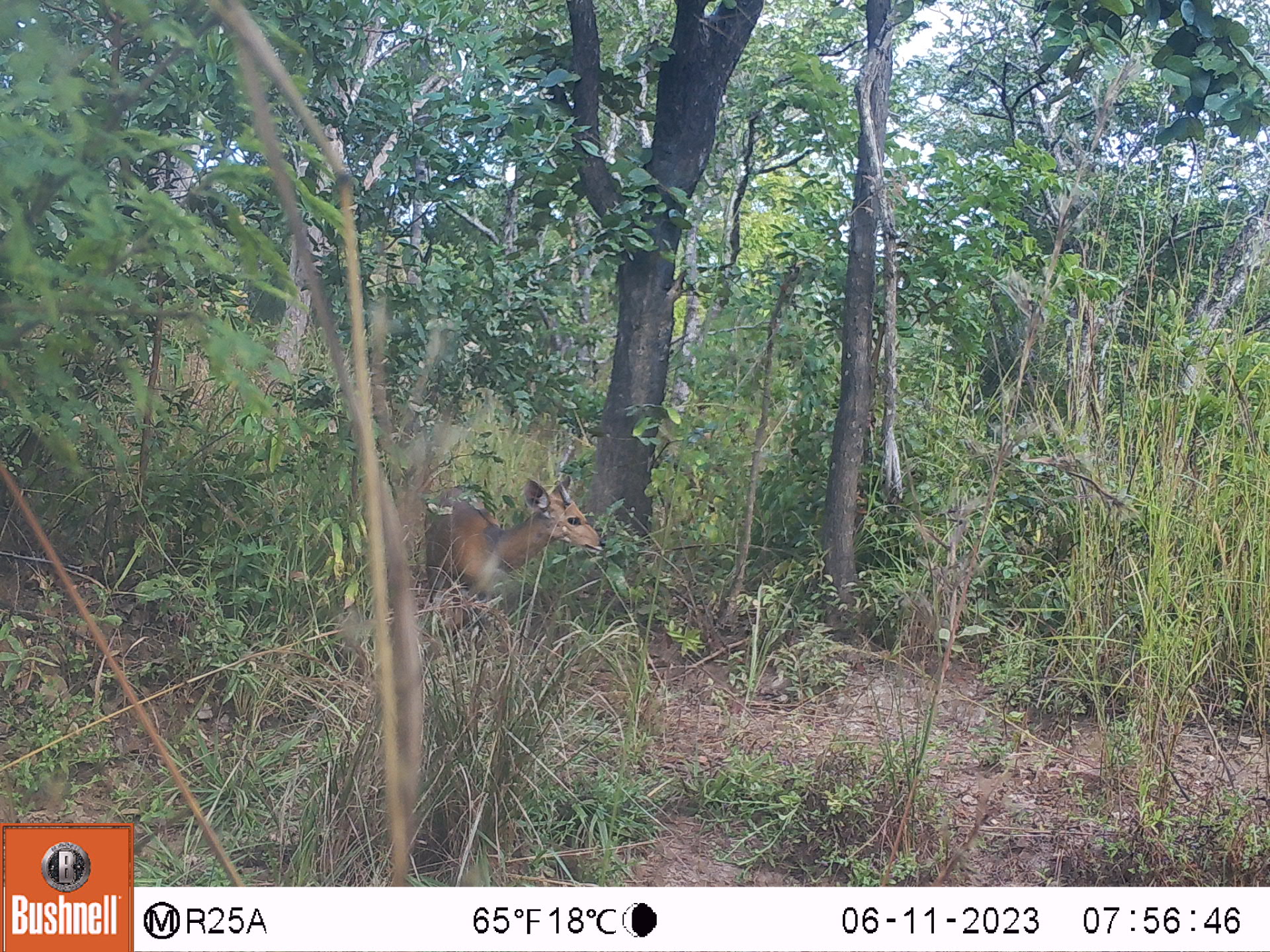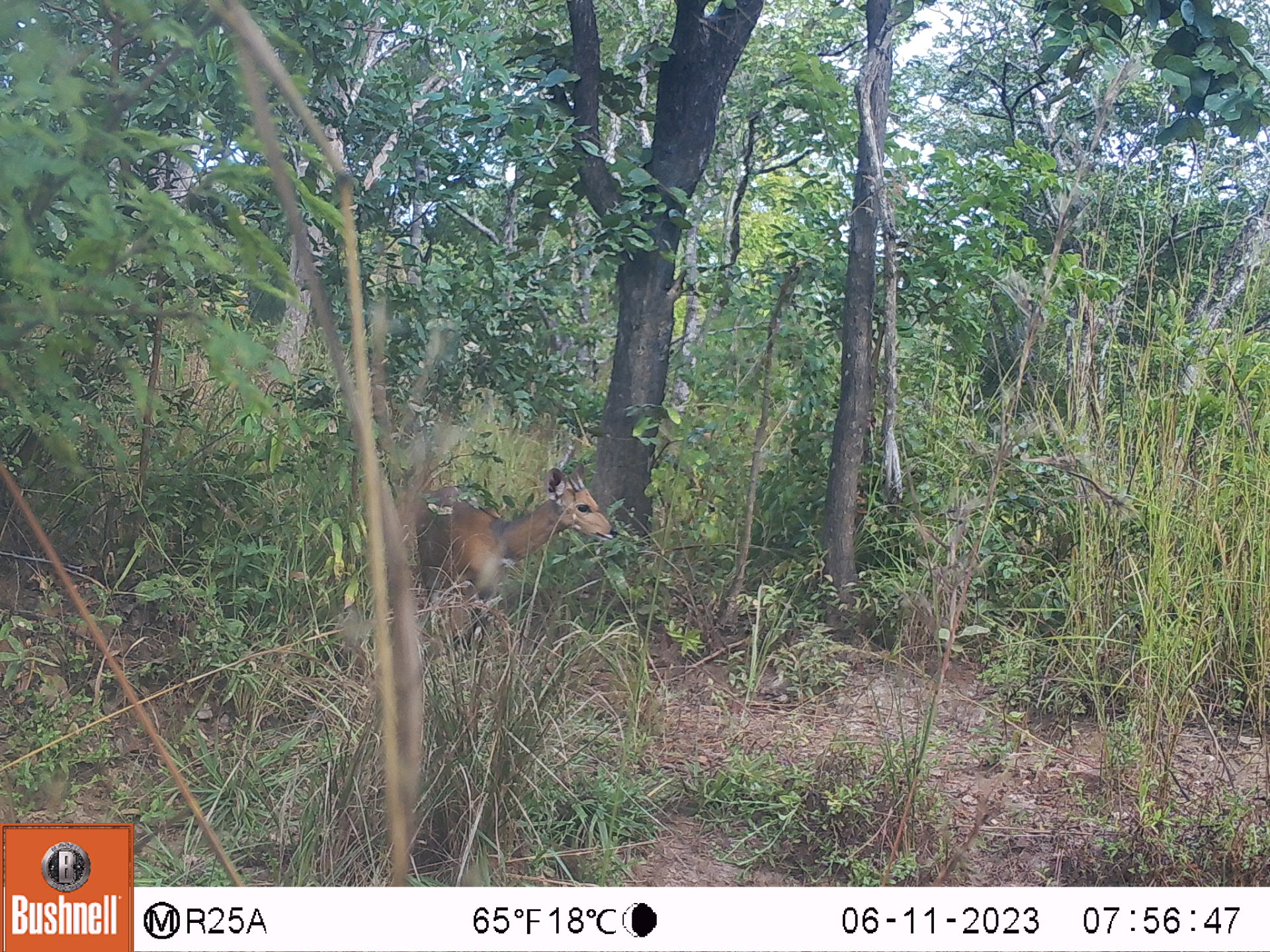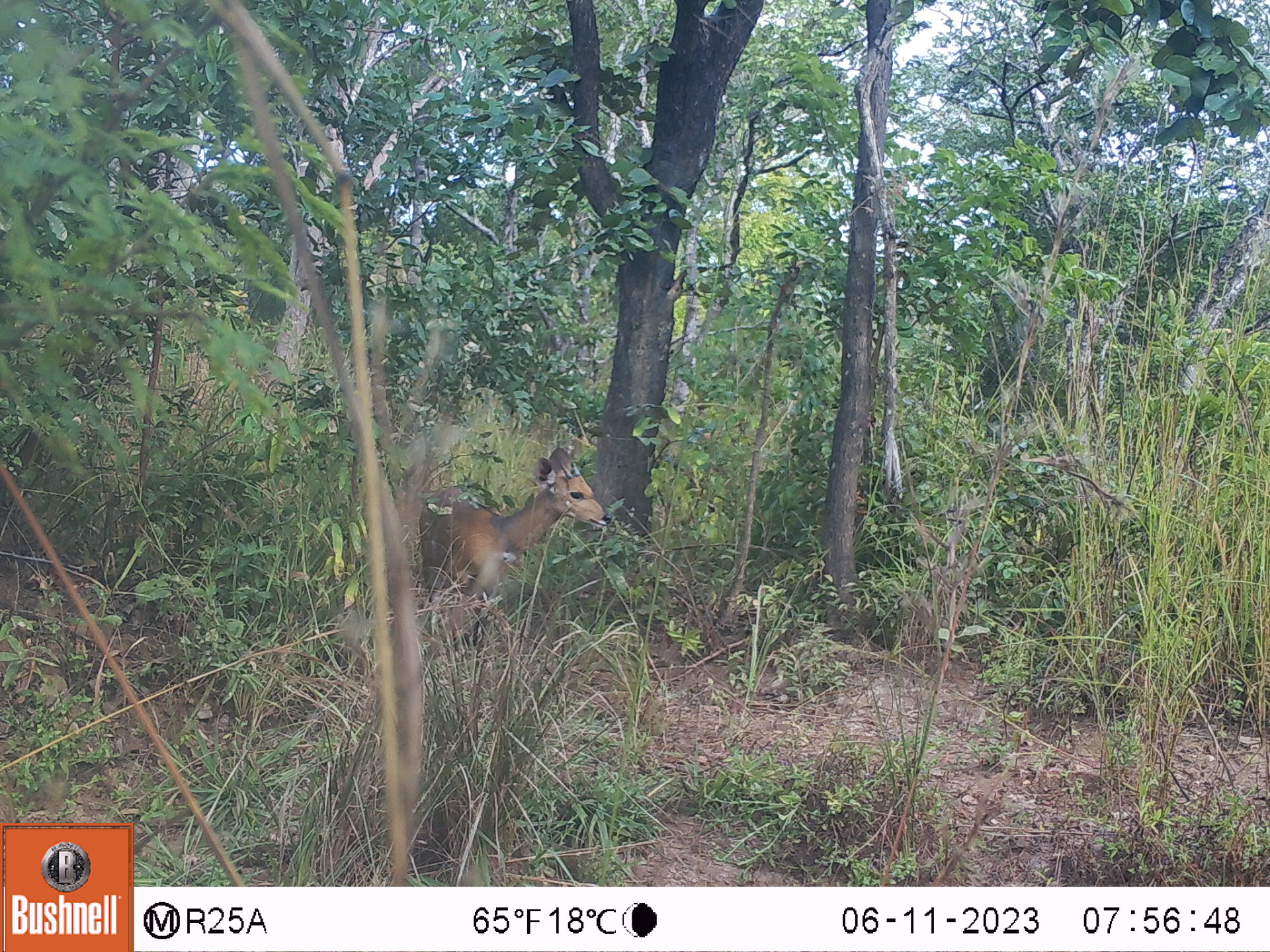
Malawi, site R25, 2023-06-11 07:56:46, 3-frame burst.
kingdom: Animalia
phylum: Chordata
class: Mammalia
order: Artiodactyla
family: Bovidae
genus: Tragelaphus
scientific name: Tragelaphus sylvaticus sylvaticus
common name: cape bushbuck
Cape bushbuck (Tragelaphus sylvaticus sylvaticus), count 1.